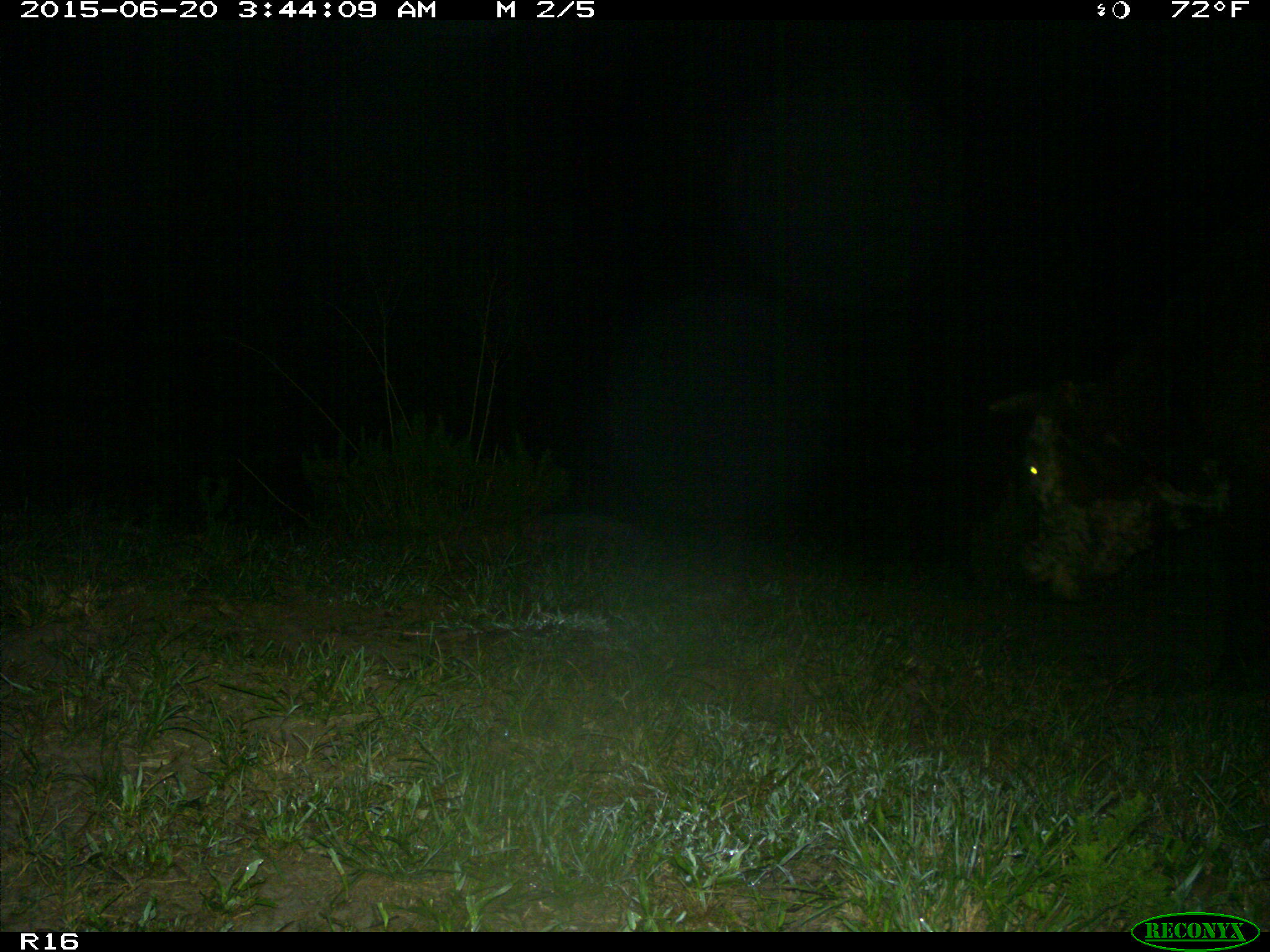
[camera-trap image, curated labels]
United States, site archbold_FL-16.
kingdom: Animalia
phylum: Chordata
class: Mammalia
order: Artiodactyla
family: Bovidae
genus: Bos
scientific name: Bos taurus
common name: domestic cow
Bos taurus (domestic cow).